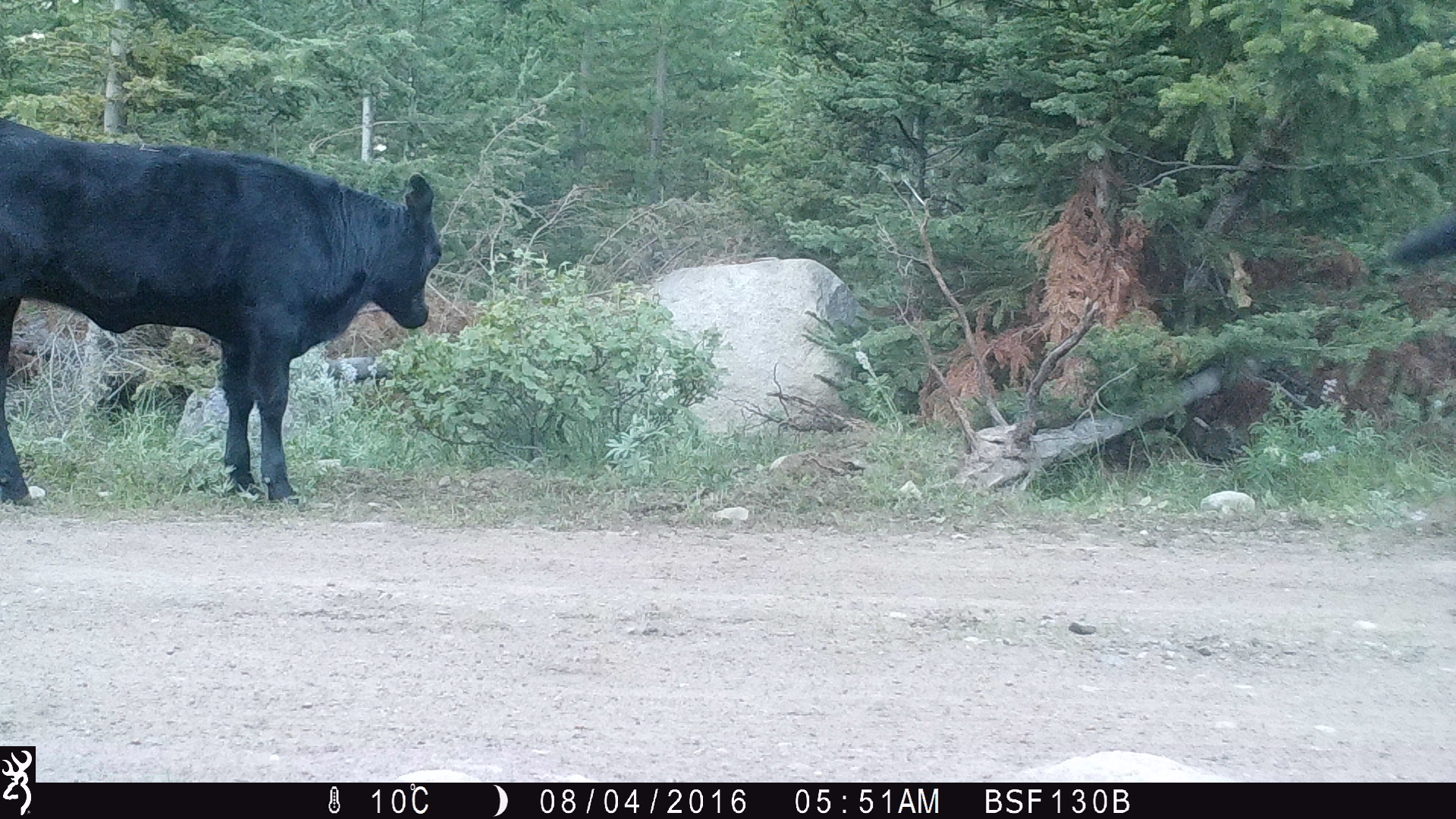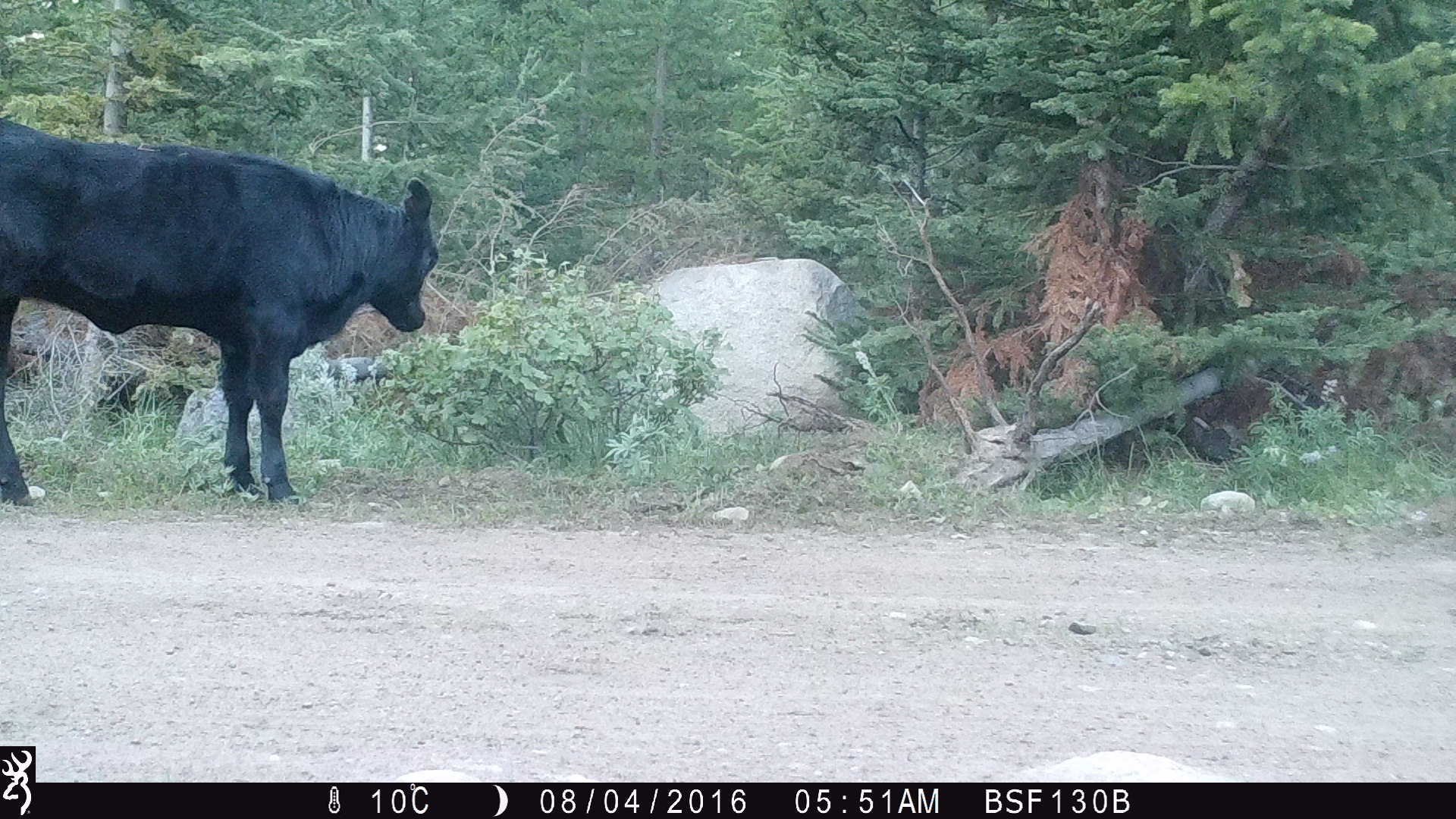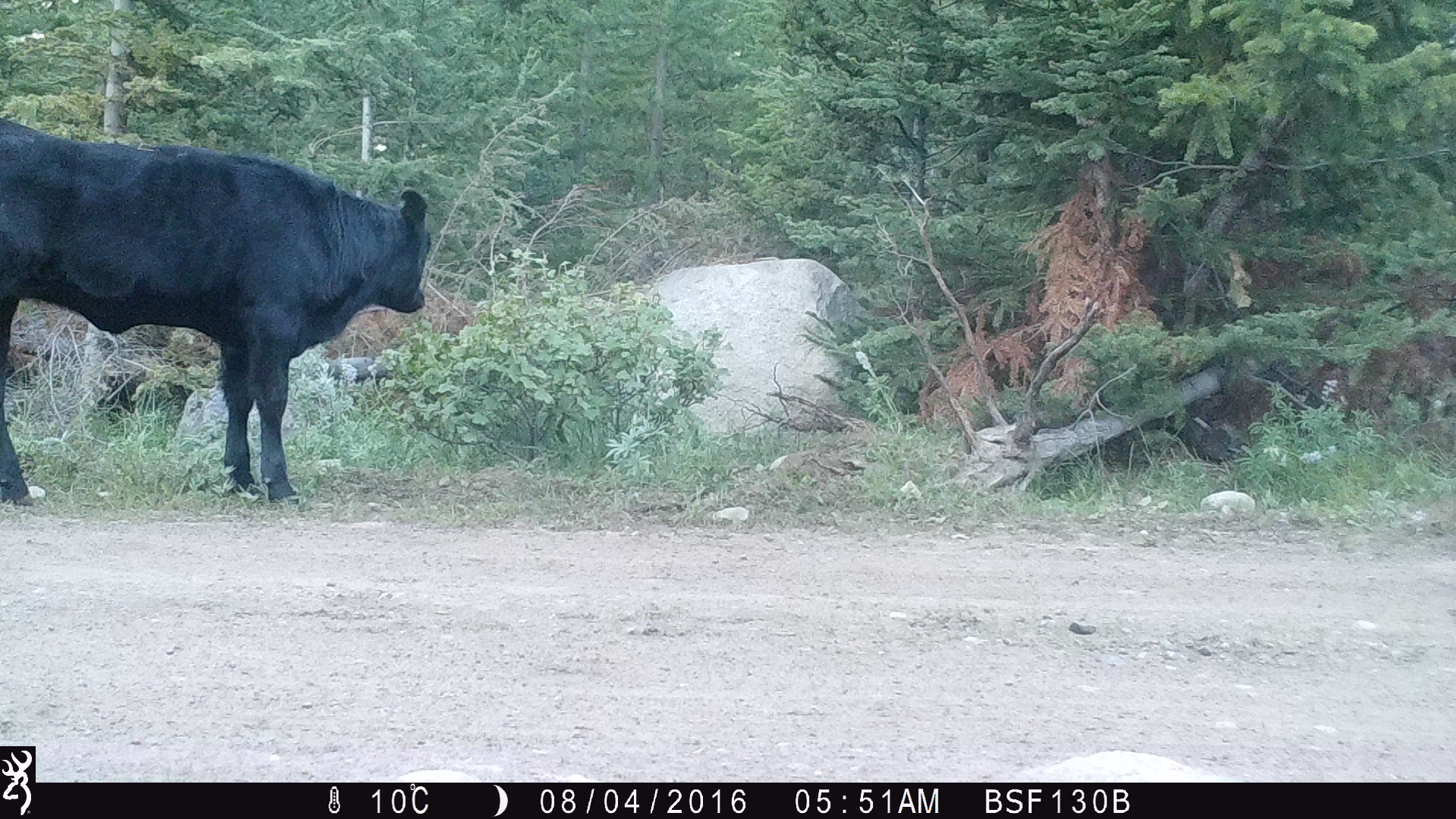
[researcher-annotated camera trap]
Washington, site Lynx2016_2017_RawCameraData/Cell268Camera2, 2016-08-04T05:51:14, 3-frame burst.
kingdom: Animalia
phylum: Chordata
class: Mammalia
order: Artiodactyla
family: Bovidae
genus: Bos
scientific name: Bos taurus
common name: domestic cattle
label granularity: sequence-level